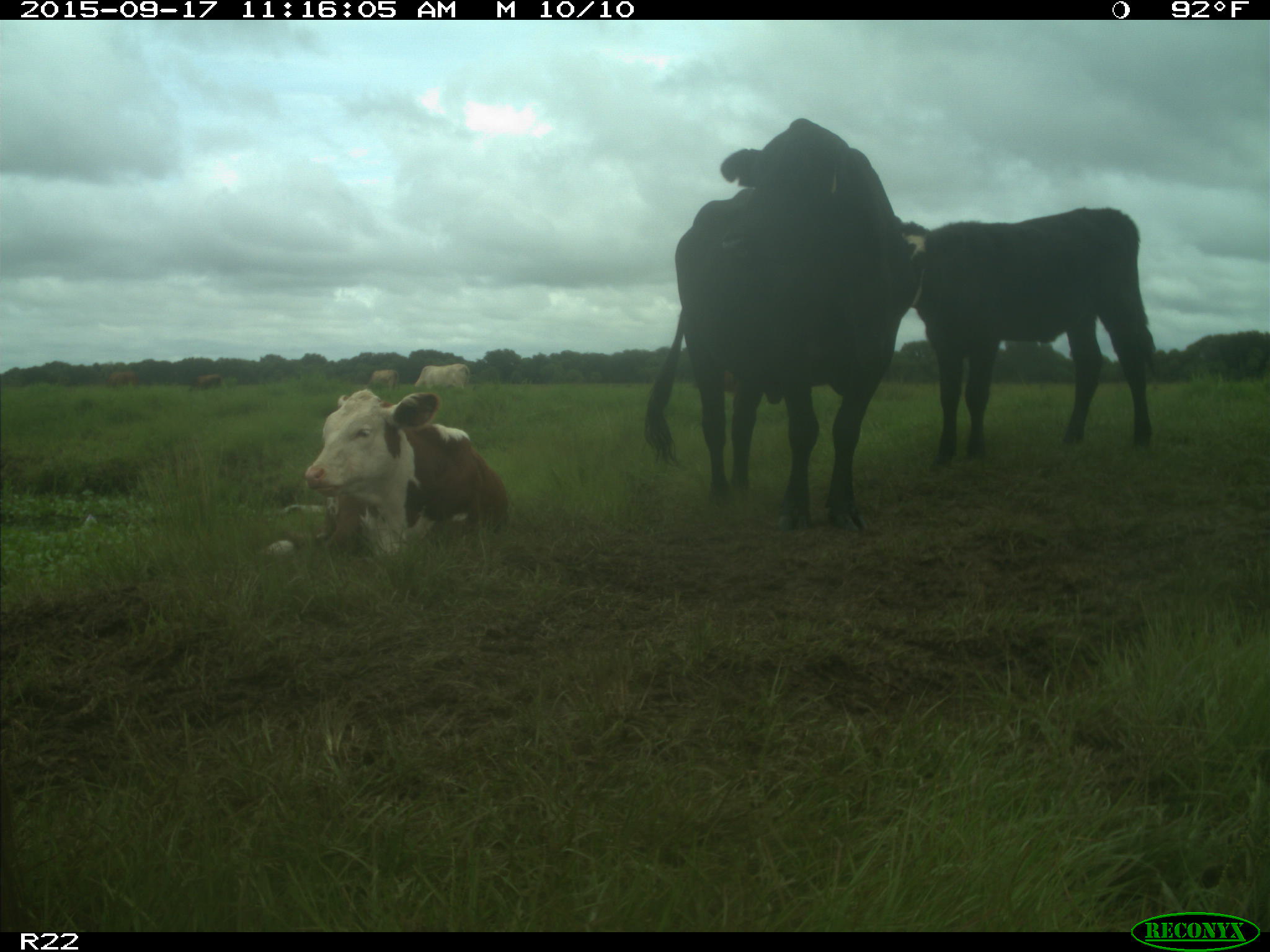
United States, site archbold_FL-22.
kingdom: Animalia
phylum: Chordata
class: Mammalia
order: Artiodactyla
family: Bovidae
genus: Bos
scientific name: Bos taurus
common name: domestic cow